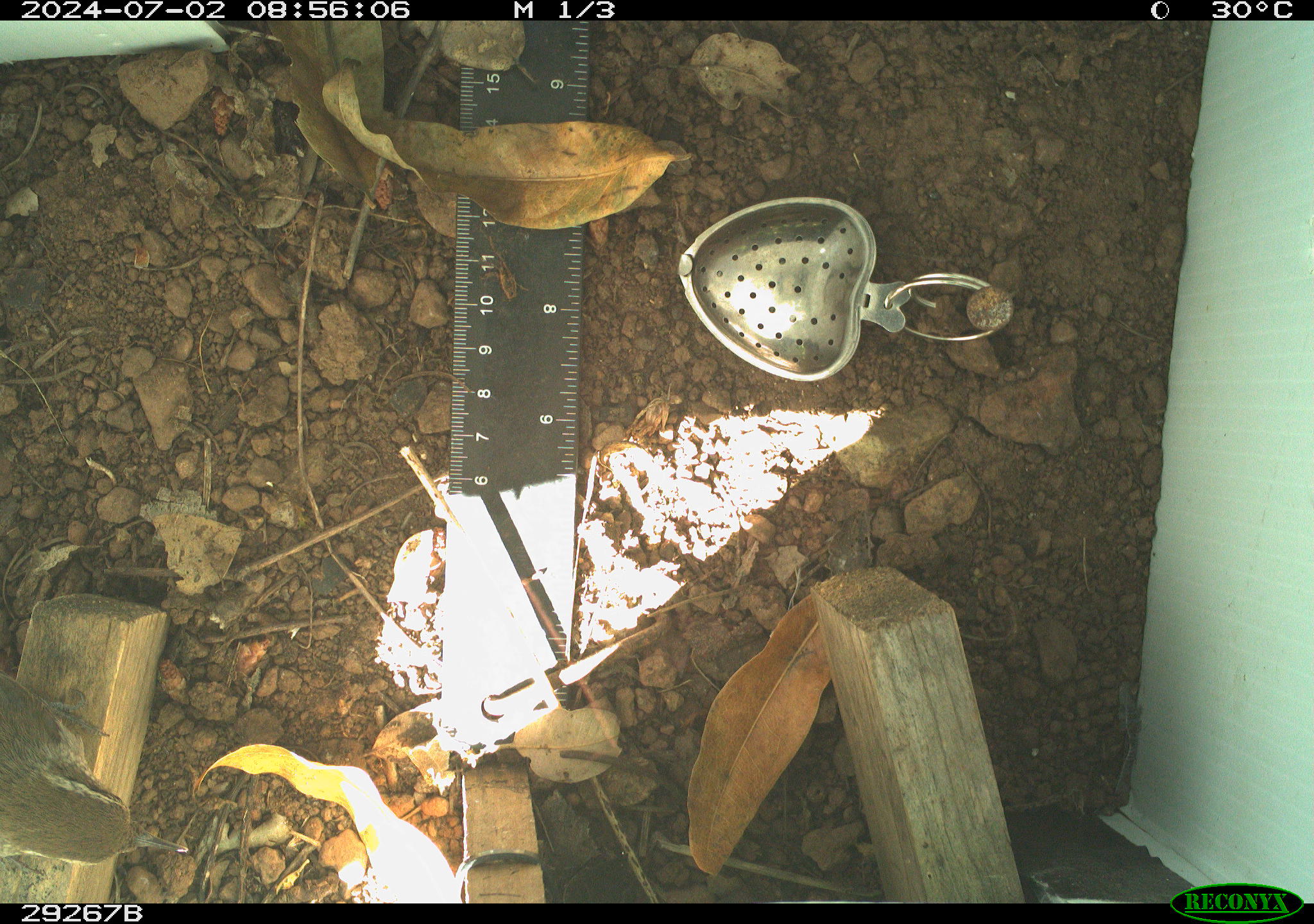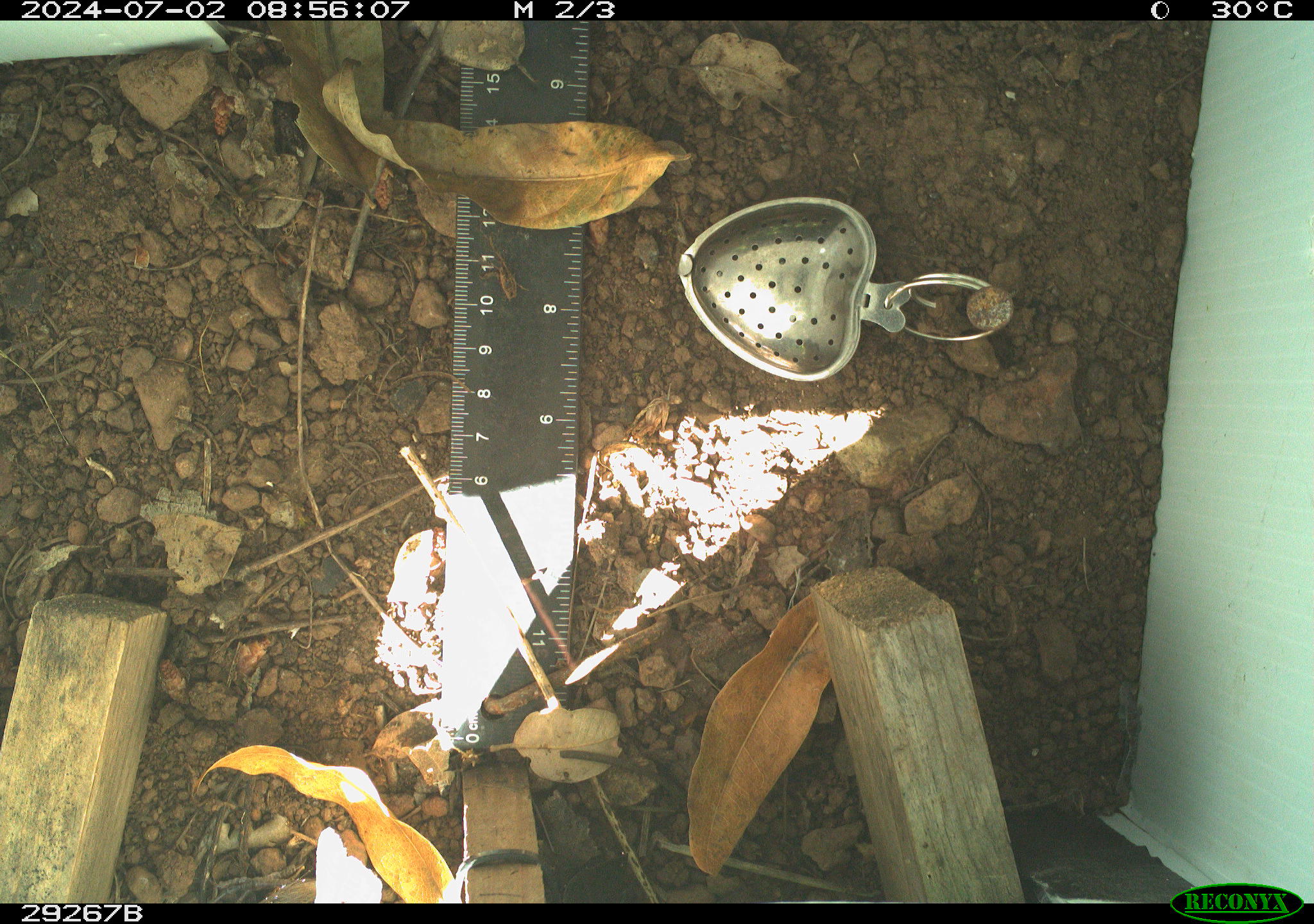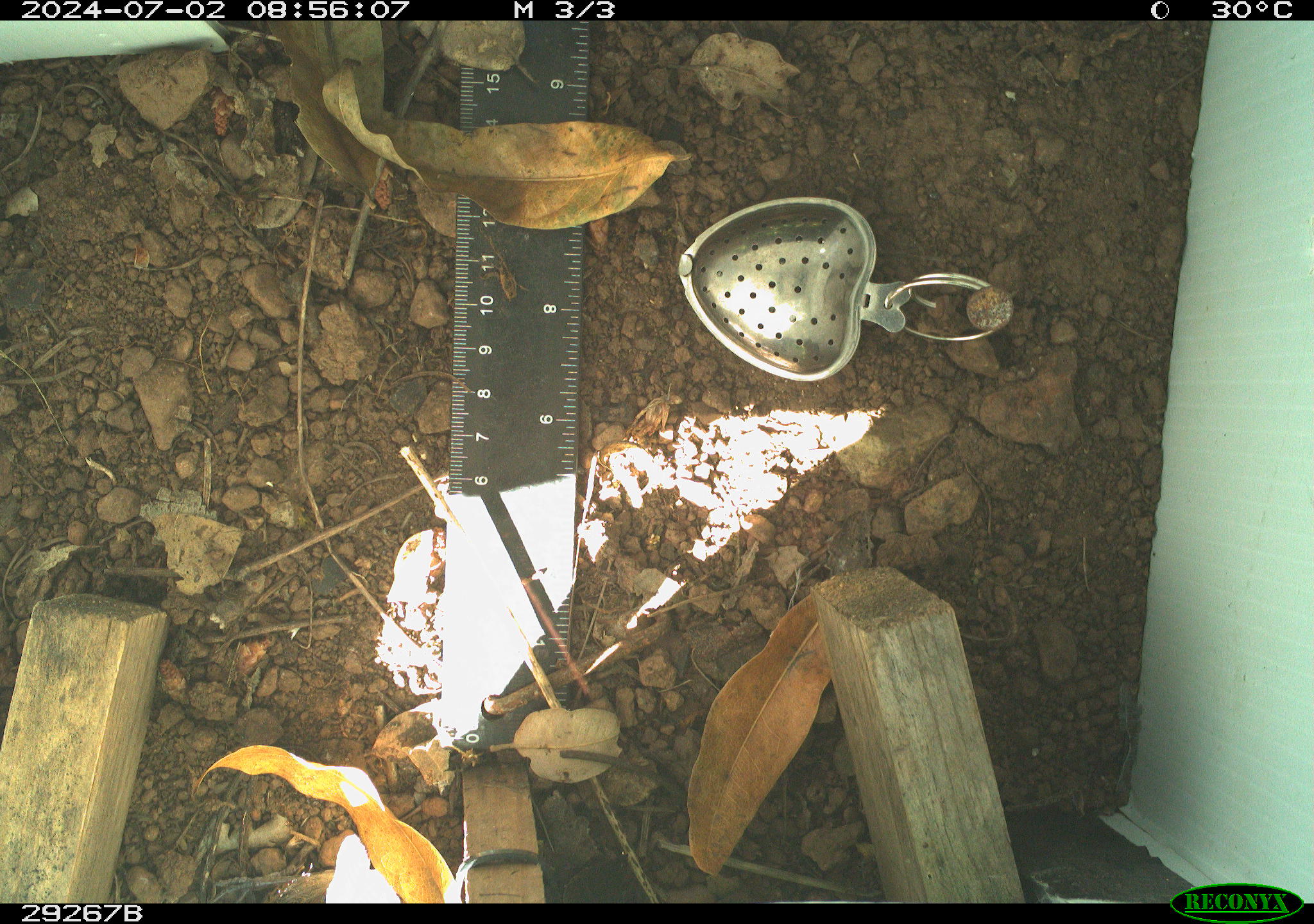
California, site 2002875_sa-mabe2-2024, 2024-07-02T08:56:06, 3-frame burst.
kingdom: Animalia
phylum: Chordata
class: Aves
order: Passeriformes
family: Troglodytidae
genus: Thryomanes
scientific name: Thryomanes bewickii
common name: bewick's wren